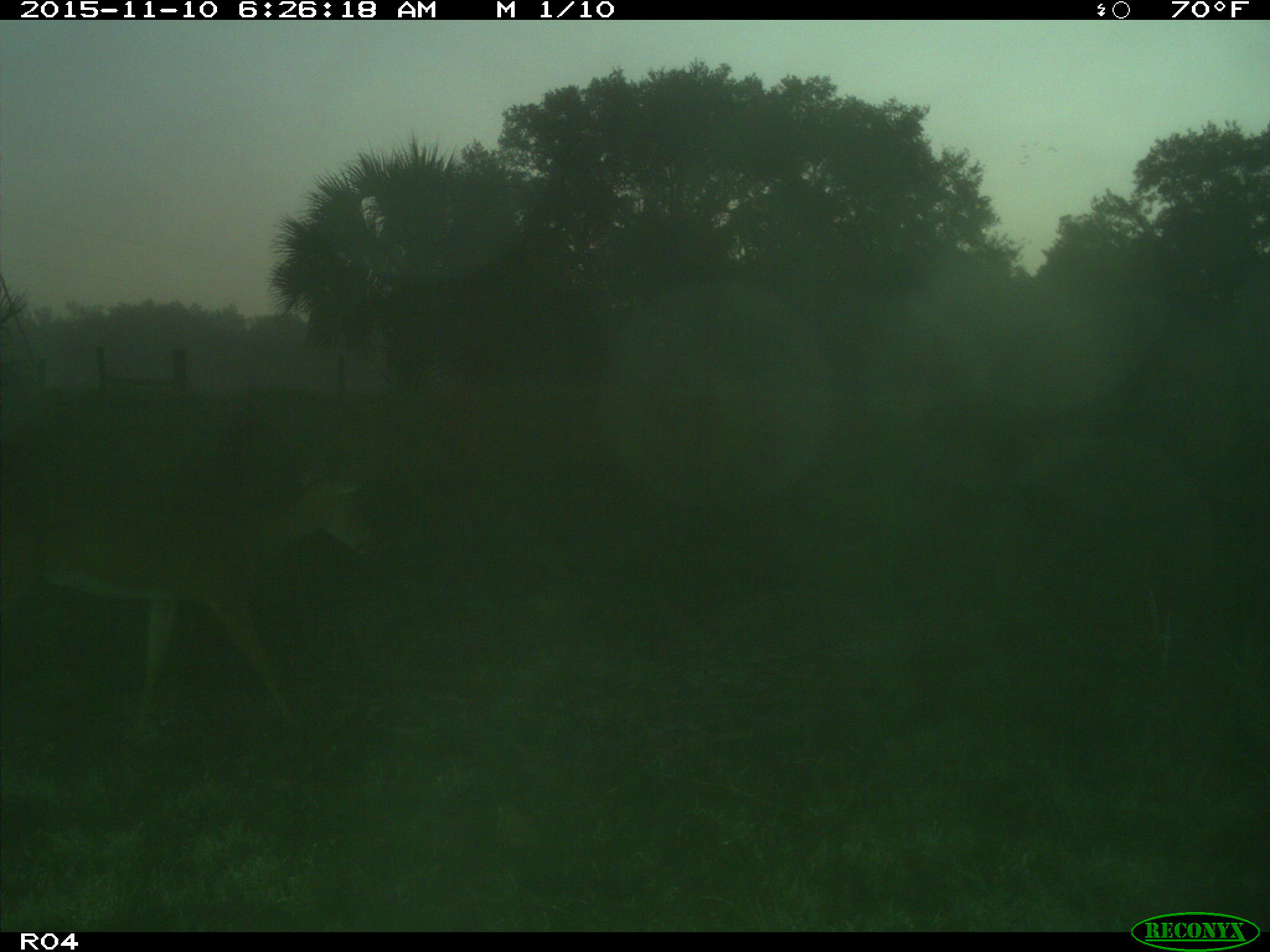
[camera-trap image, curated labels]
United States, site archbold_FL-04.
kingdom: Animalia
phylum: Chordata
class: Mammalia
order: Artiodactyla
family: Cervidae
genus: Odocoileus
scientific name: Odocoileus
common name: deer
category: unidentified deer